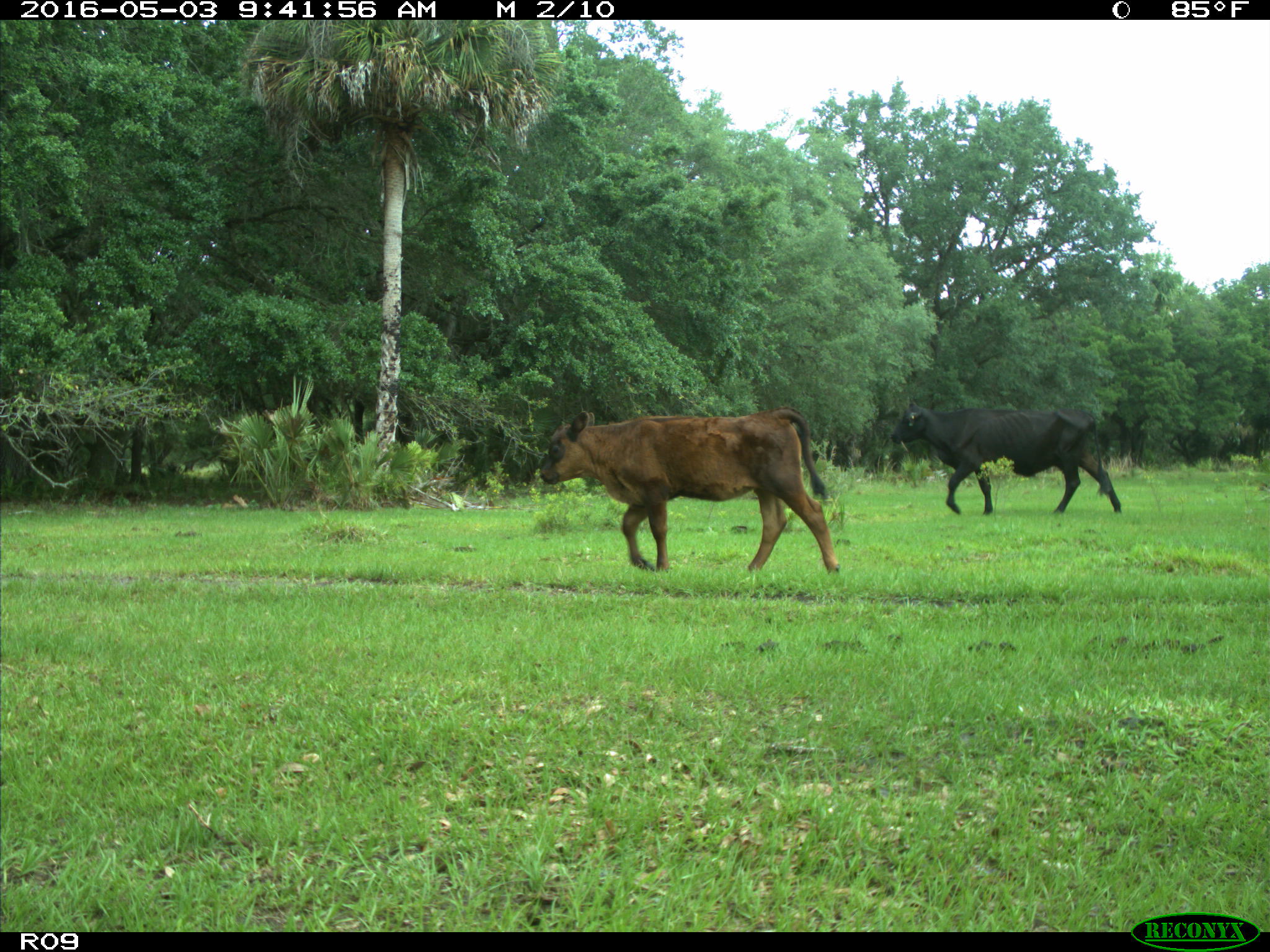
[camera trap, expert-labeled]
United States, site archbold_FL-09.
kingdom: Animalia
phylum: Chordata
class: Mammalia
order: Artiodactyla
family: Bovidae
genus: Bos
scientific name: Bos taurus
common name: domestic cow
Bos taurus (domestic cow).